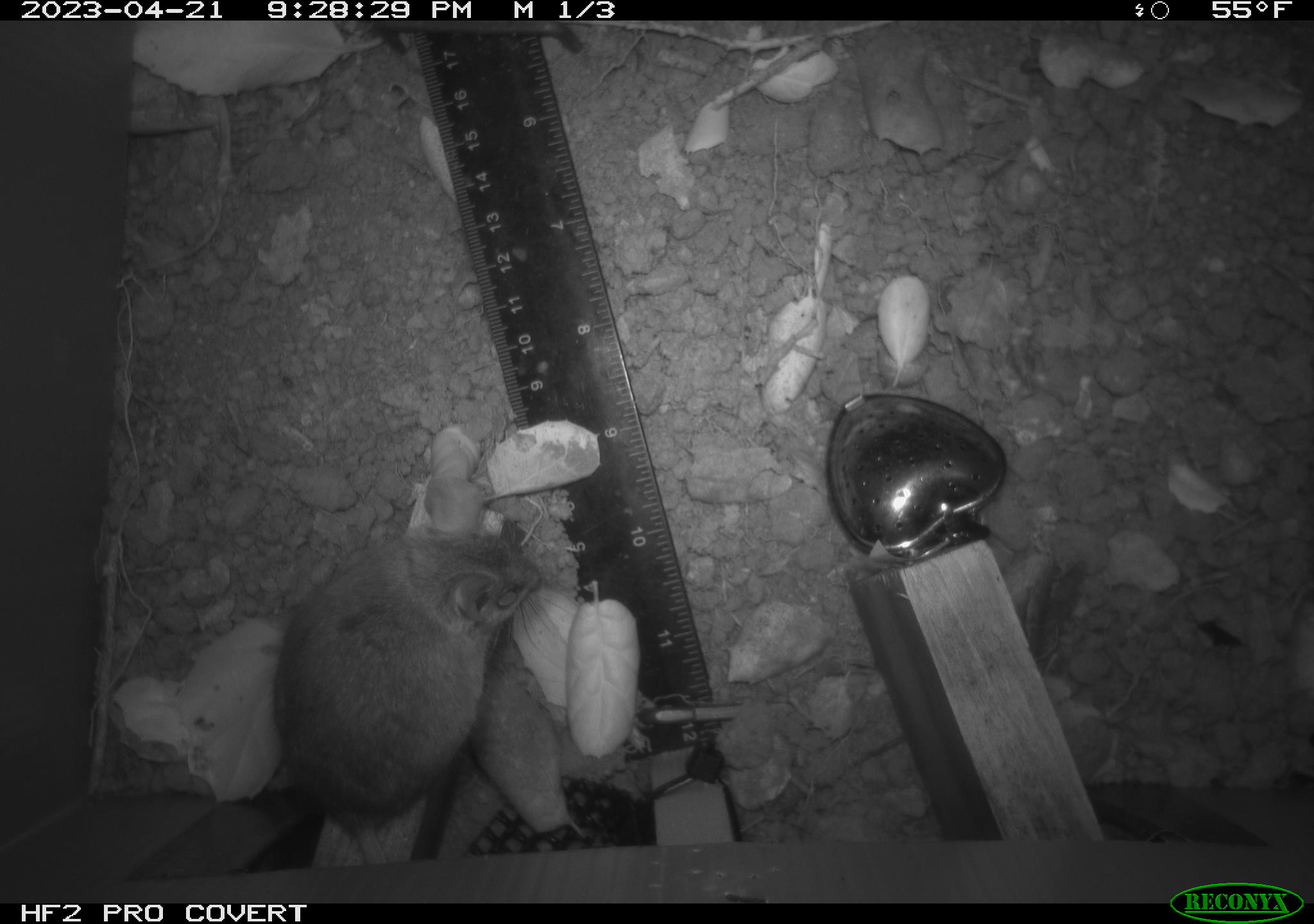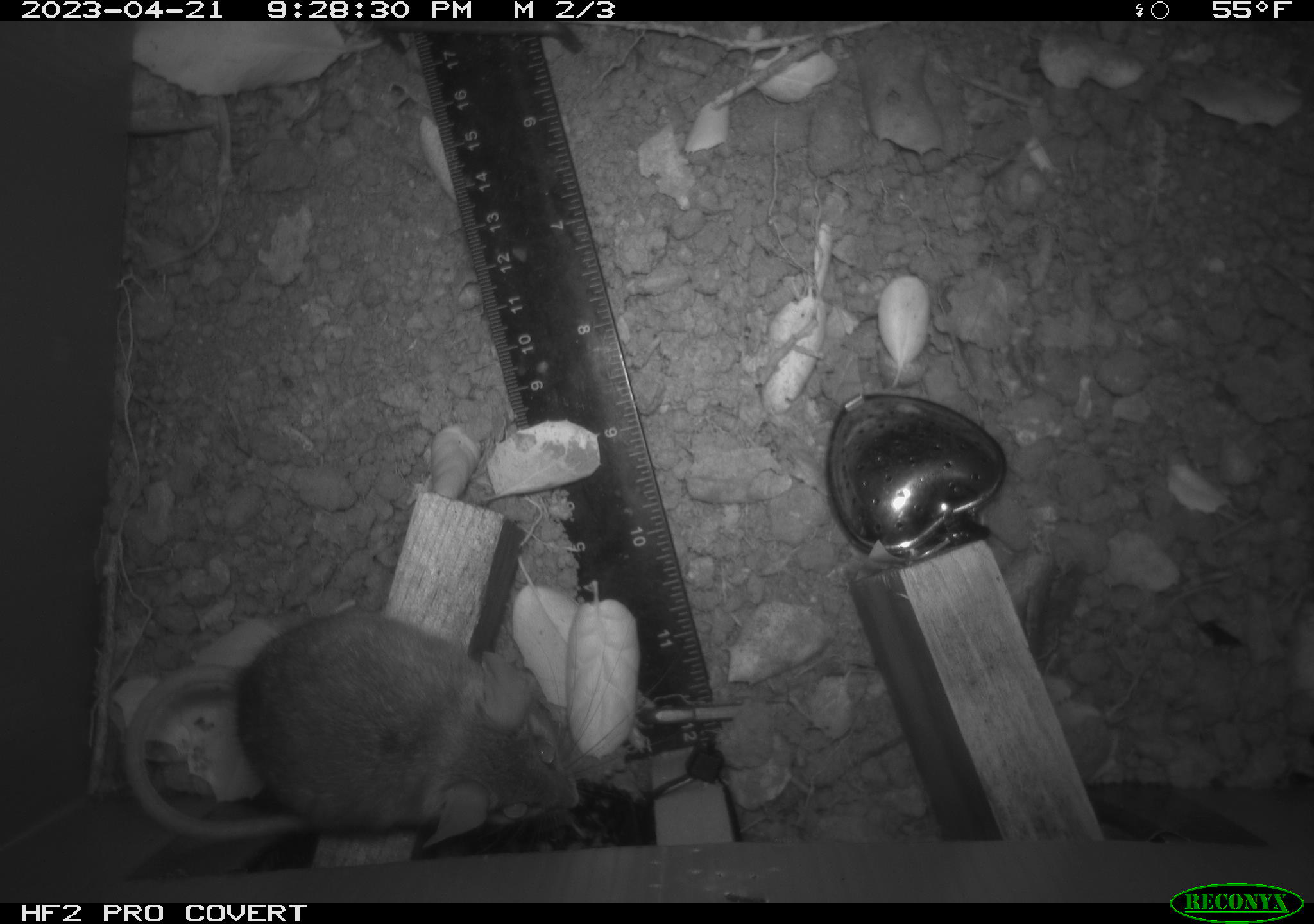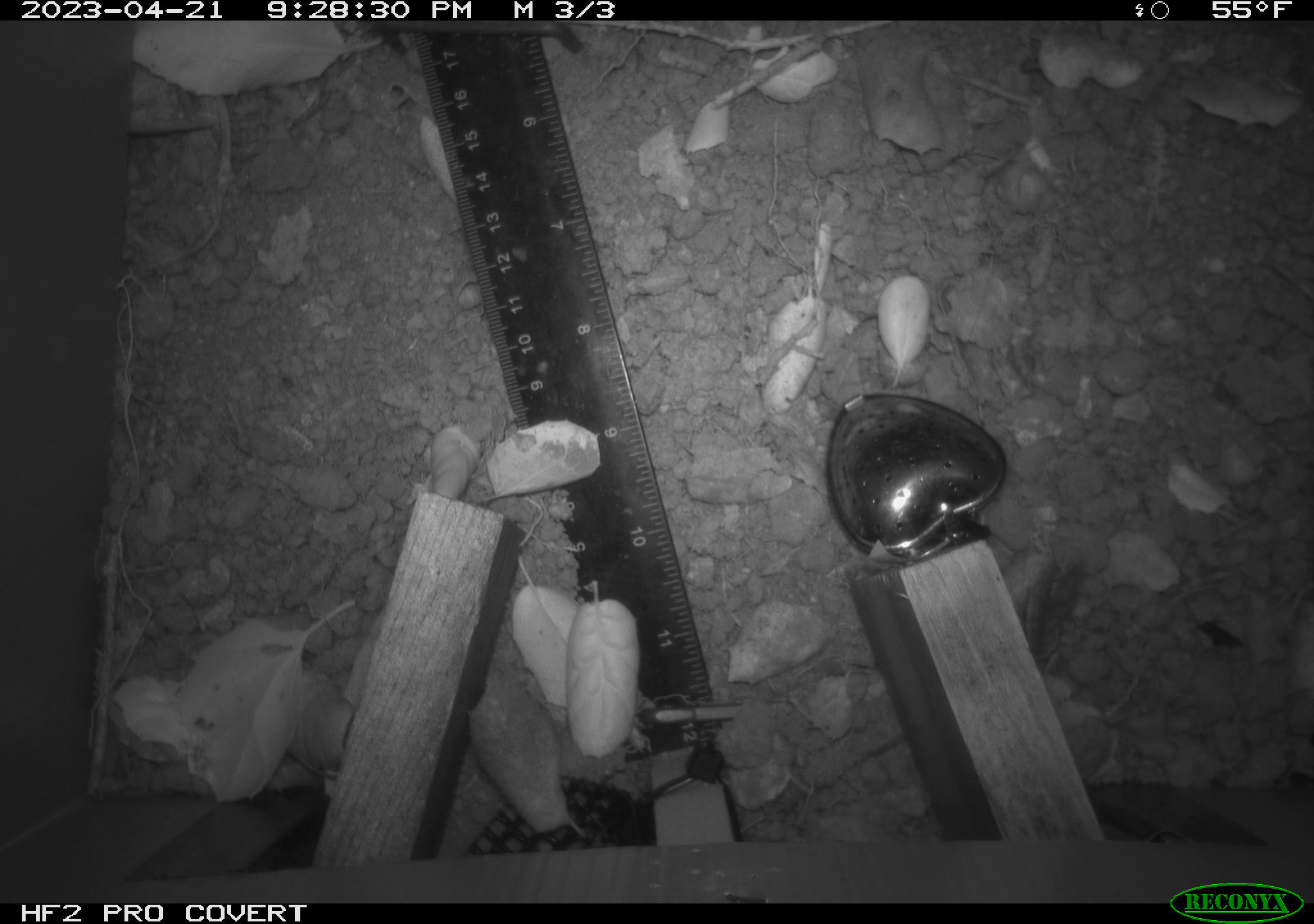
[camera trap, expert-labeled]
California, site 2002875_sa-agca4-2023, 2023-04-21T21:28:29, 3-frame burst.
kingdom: Animalia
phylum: Chordata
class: Mammalia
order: Rodentia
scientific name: Rodentia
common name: mouse species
Mouse species (Rodentia).